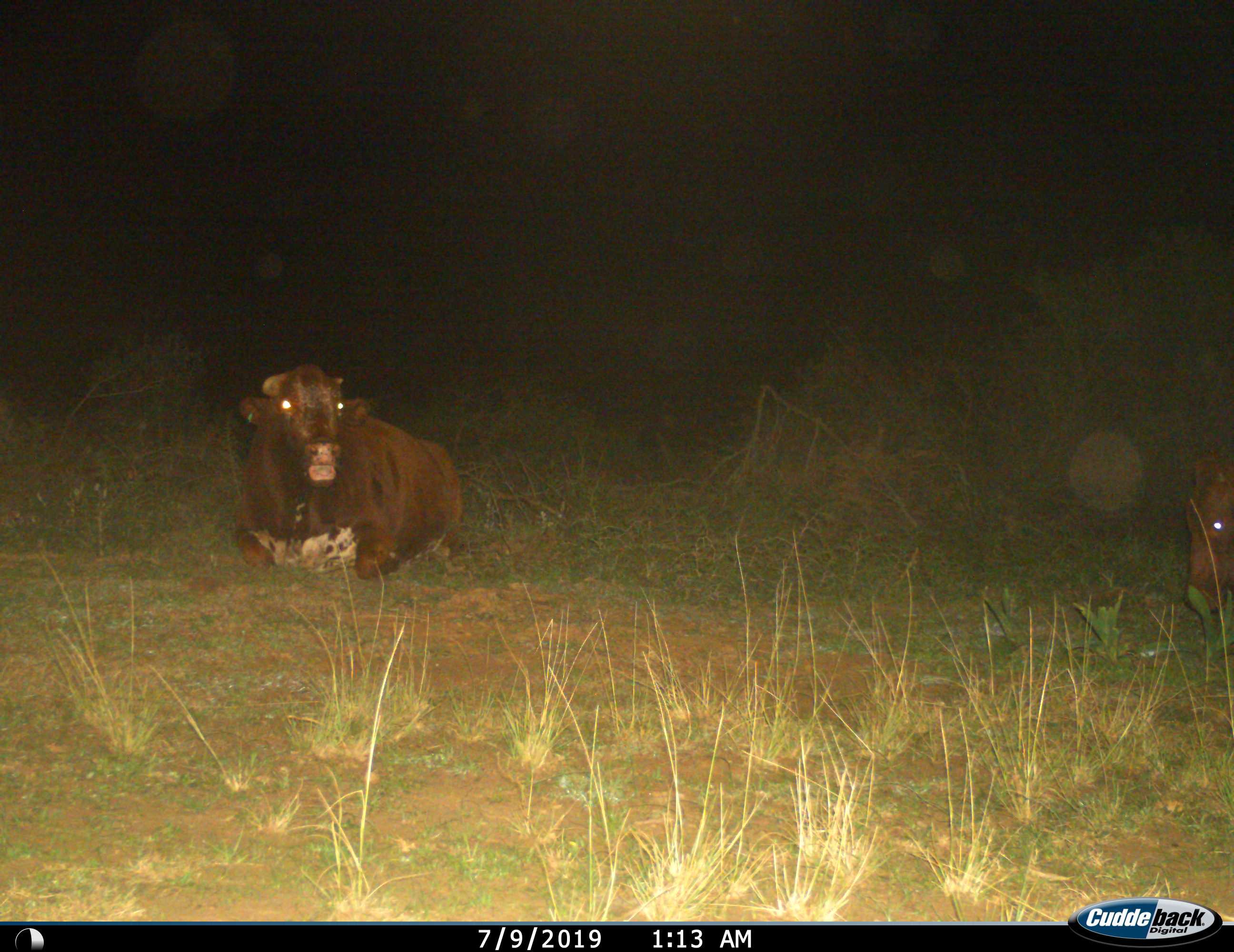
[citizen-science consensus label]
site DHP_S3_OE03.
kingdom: Animalia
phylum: Chordata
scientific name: Vertebrata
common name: domestic animal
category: domesticanimal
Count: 2.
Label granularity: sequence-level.